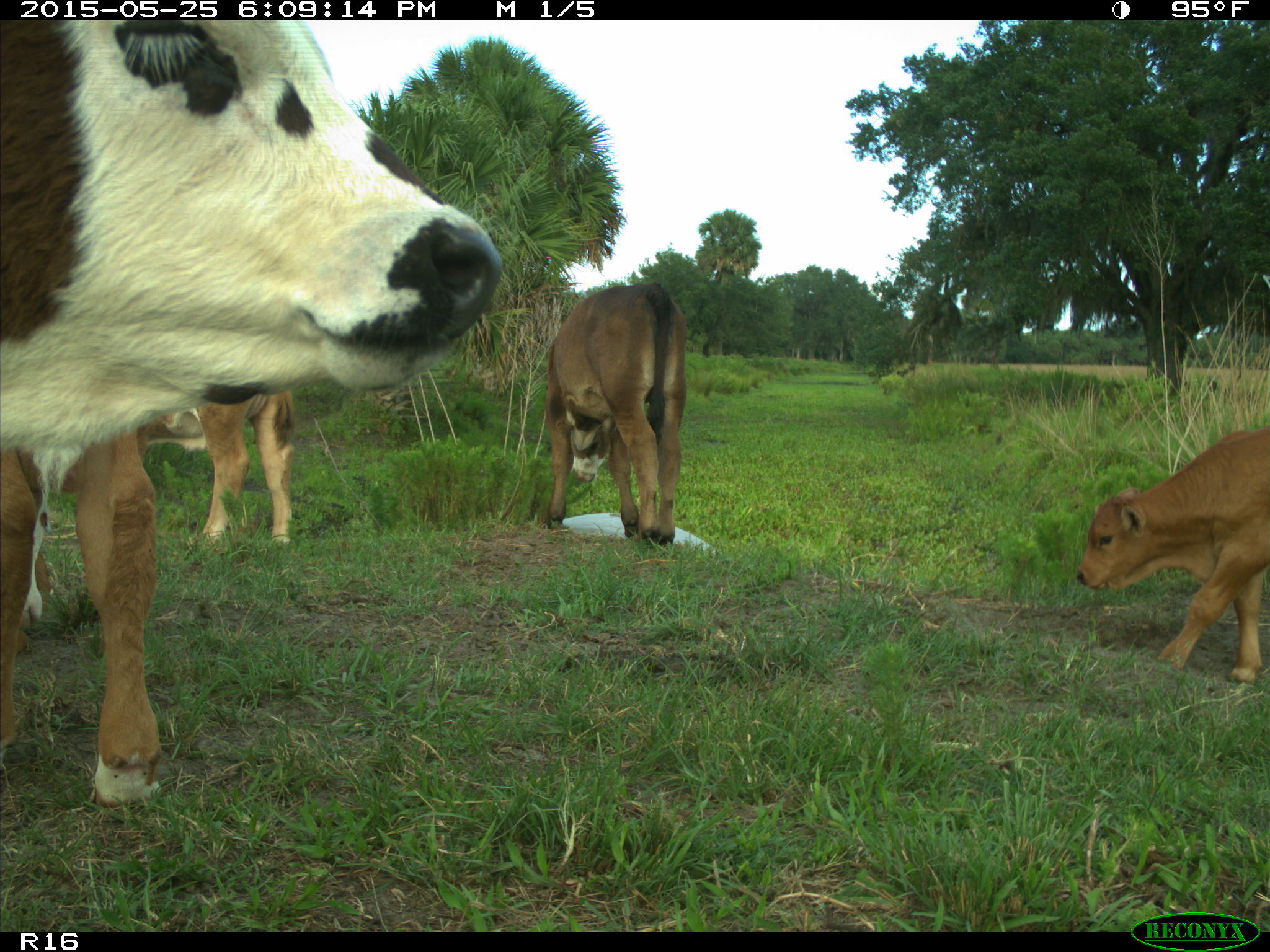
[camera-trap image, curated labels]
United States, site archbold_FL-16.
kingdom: Animalia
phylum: Chordata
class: Mammalia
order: Artiodactyla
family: Bovidae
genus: Bos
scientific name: Bos taurus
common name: domestic cow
Bos taurus (domestic cow).